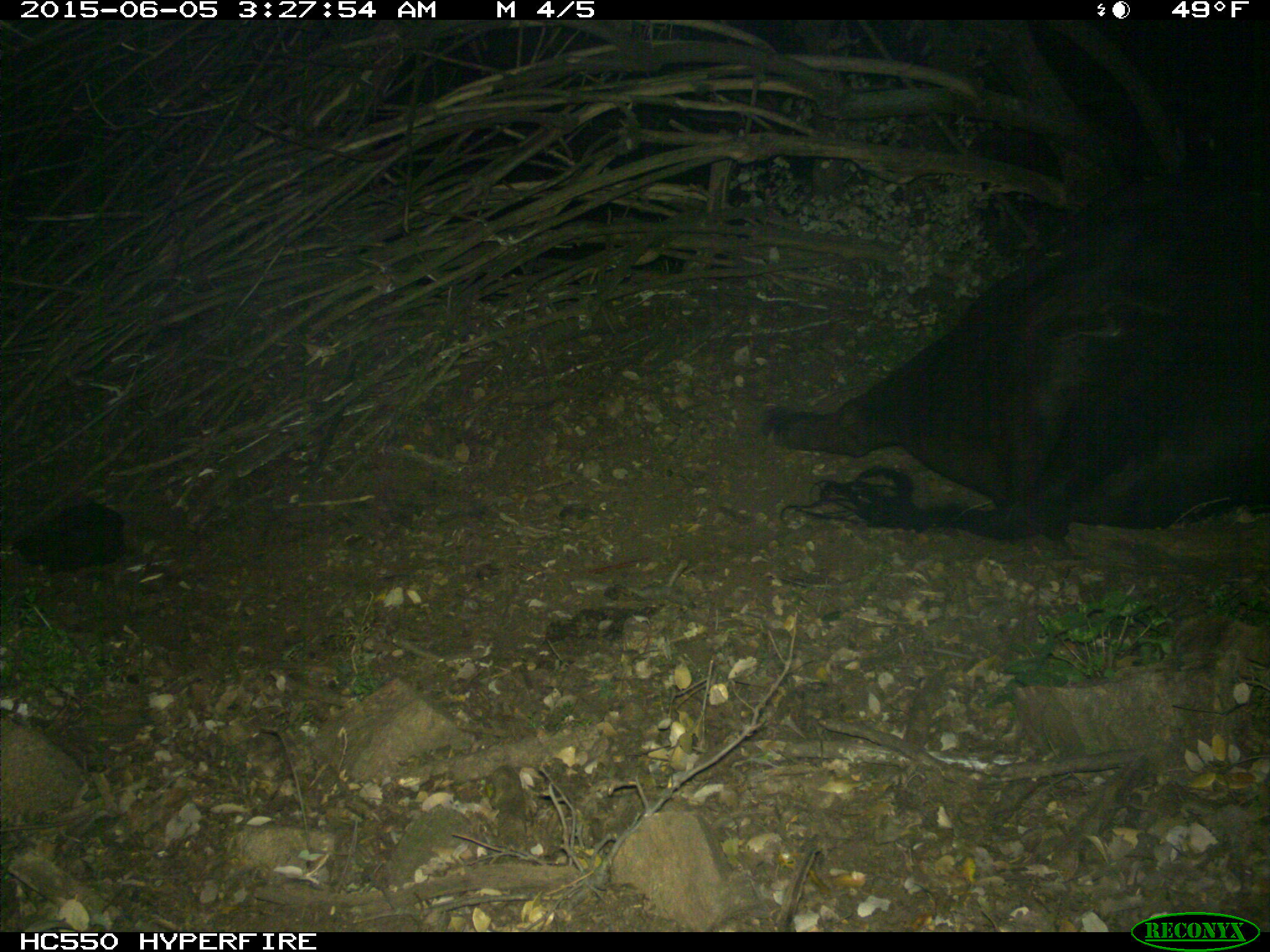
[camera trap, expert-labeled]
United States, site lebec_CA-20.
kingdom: Animalia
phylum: Chordata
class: Mammalia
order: Artiodactyla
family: Bovidae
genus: Bos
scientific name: Bos taurus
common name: domestic cow